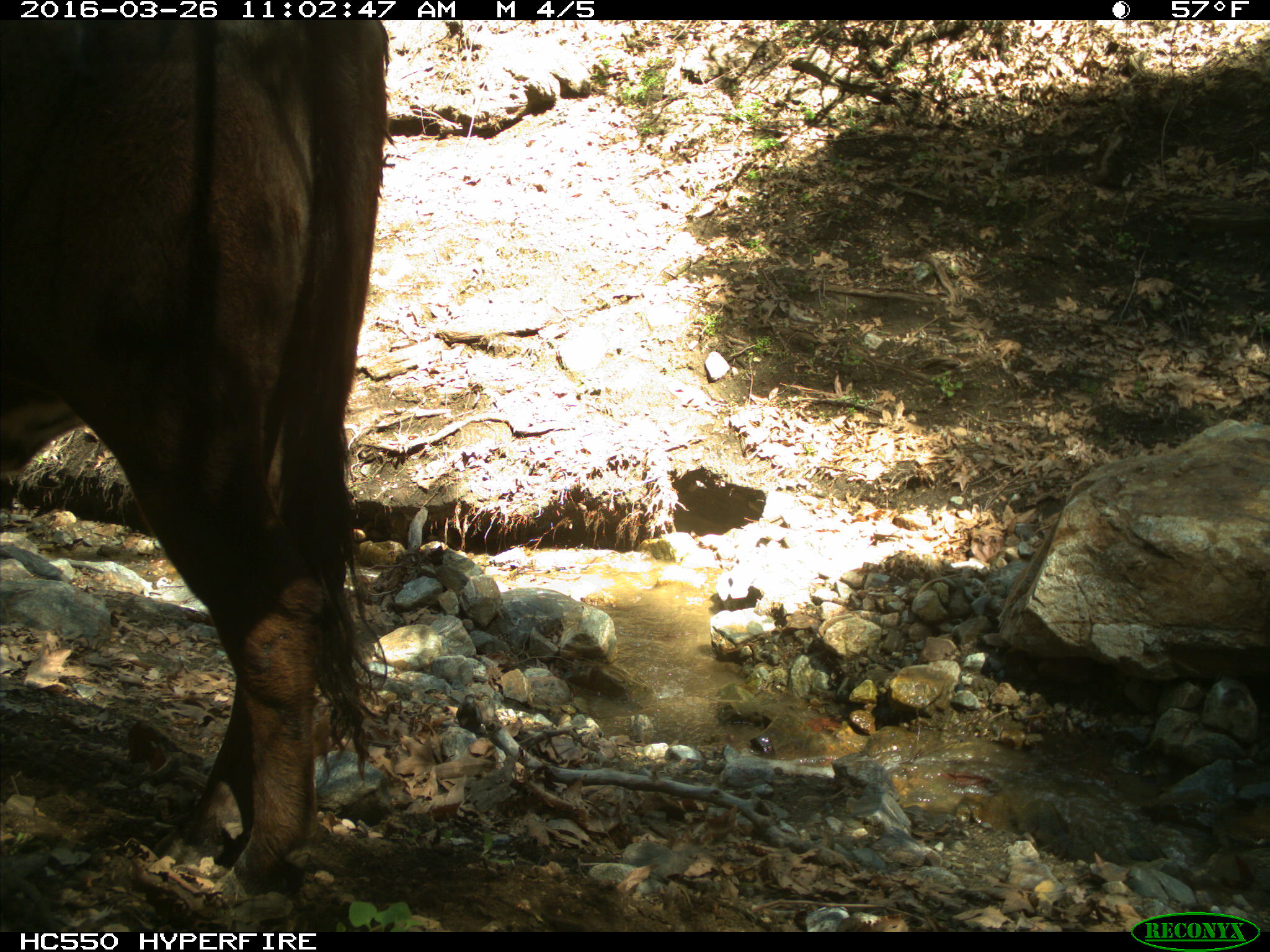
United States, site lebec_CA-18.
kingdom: Animalia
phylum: Chordata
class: Mammalia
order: Artiodactyla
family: Bovidae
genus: Bos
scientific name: Bos taurus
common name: domestic cow